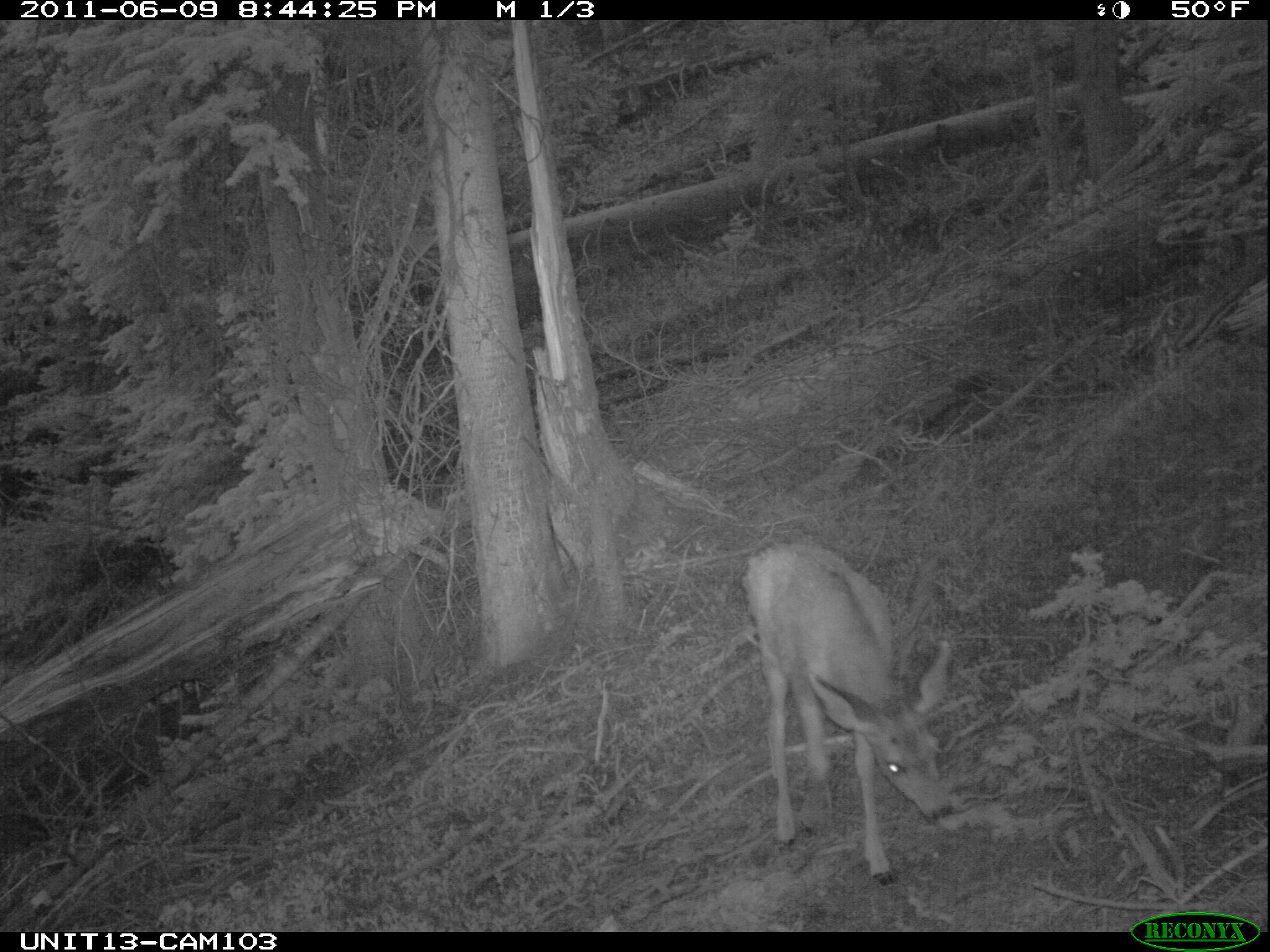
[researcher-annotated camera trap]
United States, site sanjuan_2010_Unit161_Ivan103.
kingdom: Animalia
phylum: Chordata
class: Mammalia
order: Artiodactyla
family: Cervidae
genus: Odocoileus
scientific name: Odocoileus hemionus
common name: mule deer